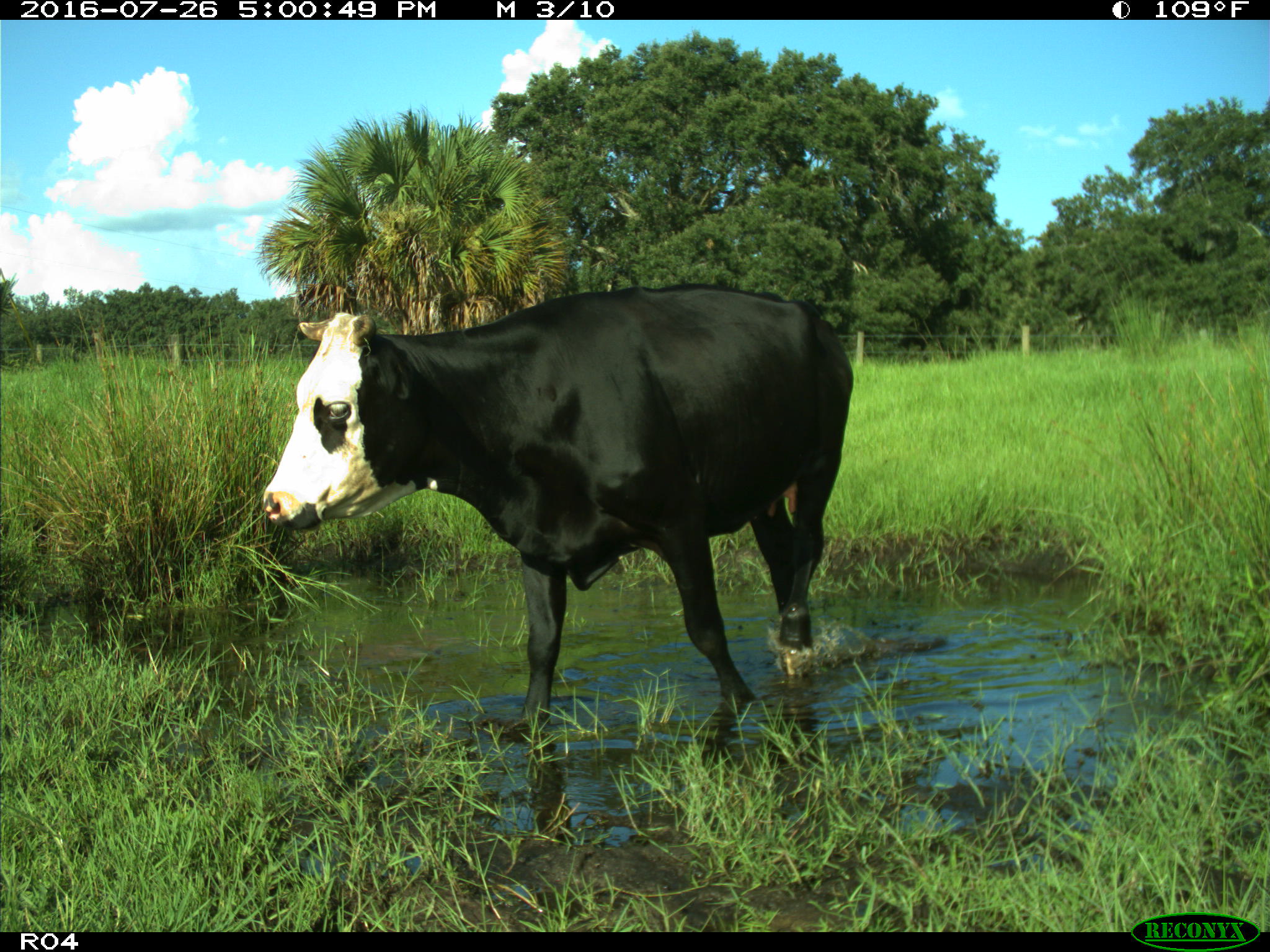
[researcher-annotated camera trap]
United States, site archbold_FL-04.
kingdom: Animalia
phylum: Chordata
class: Mammalia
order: Artiodactyla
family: Bovidae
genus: Bos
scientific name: Bos taurus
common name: domestic cow